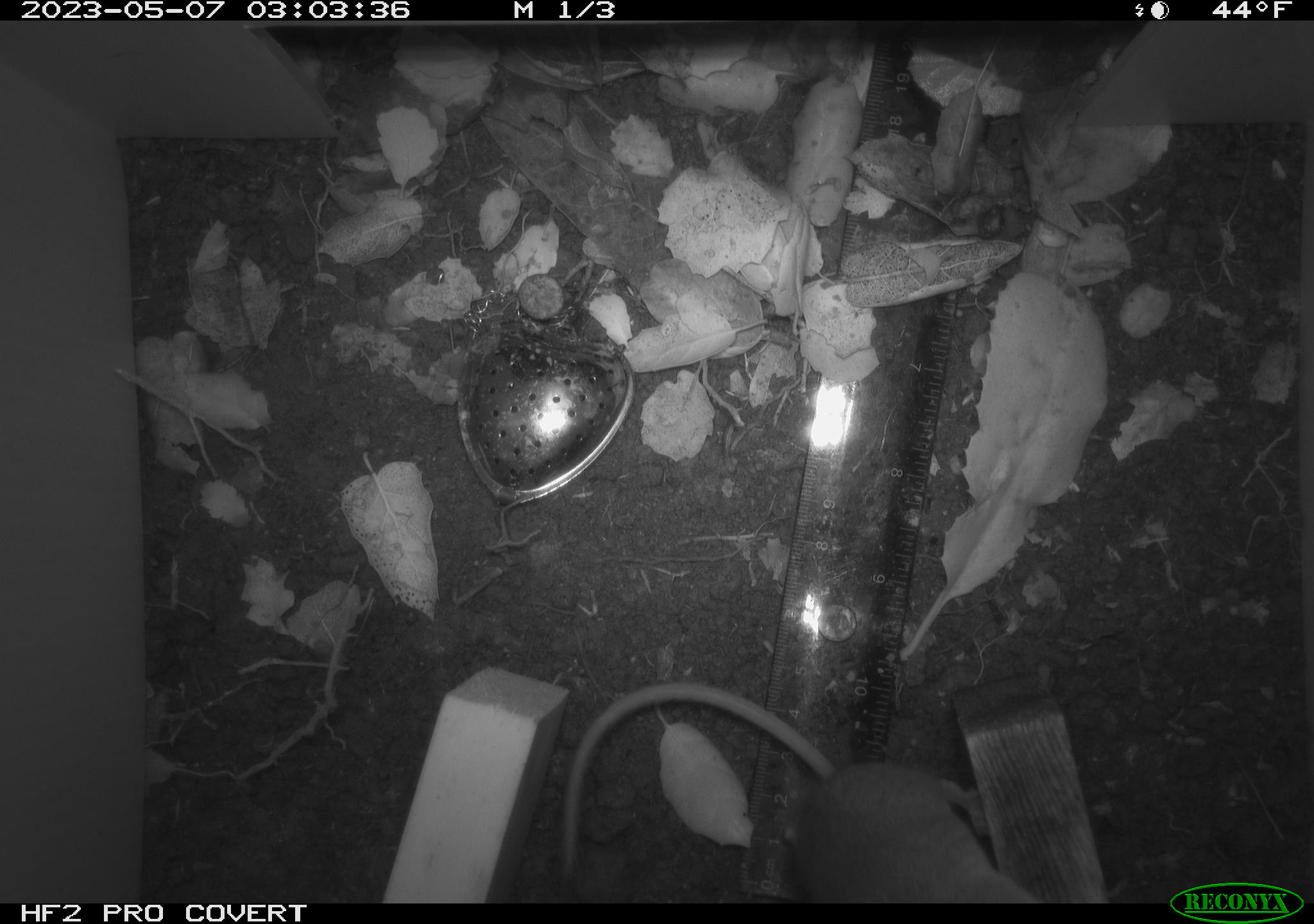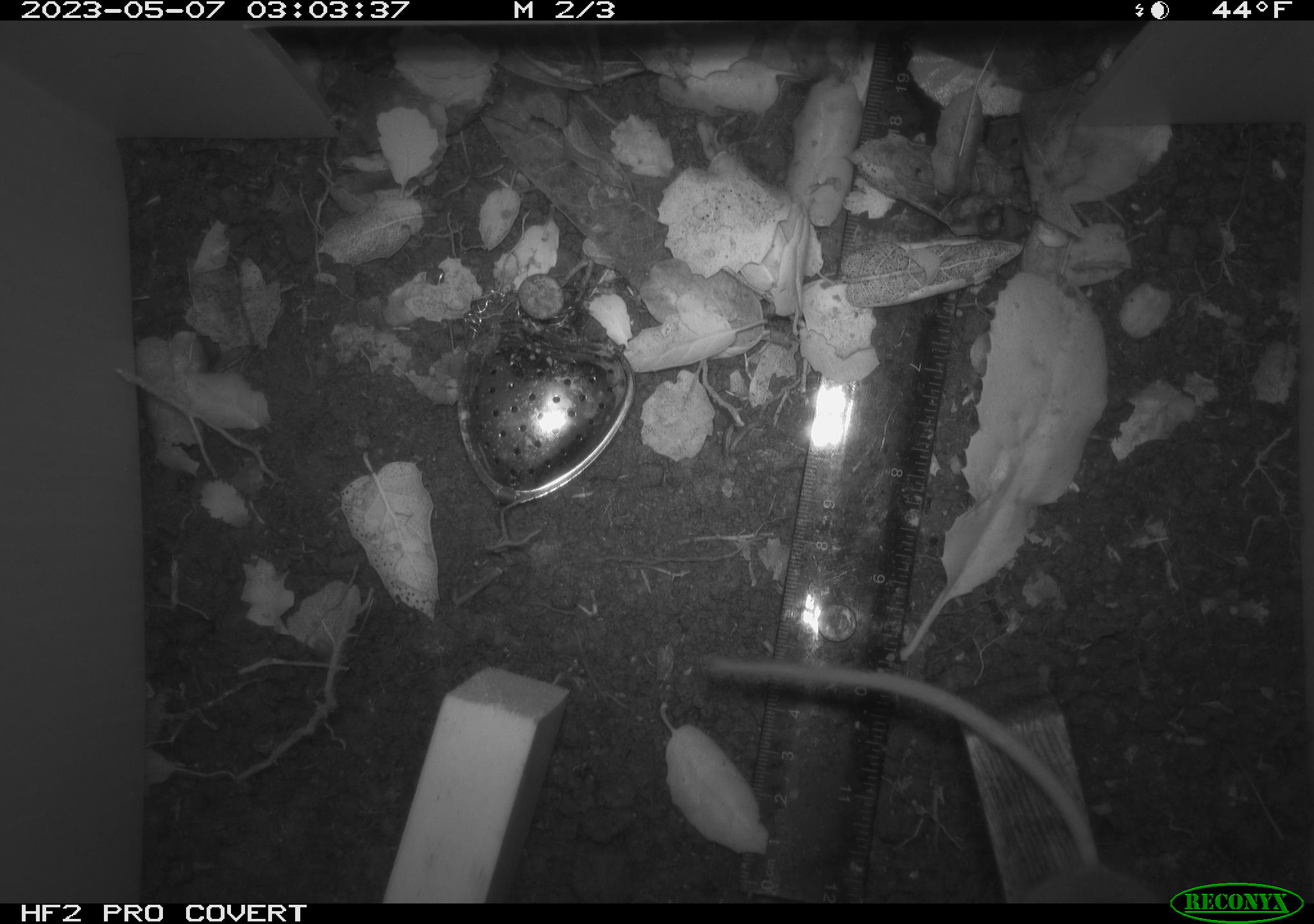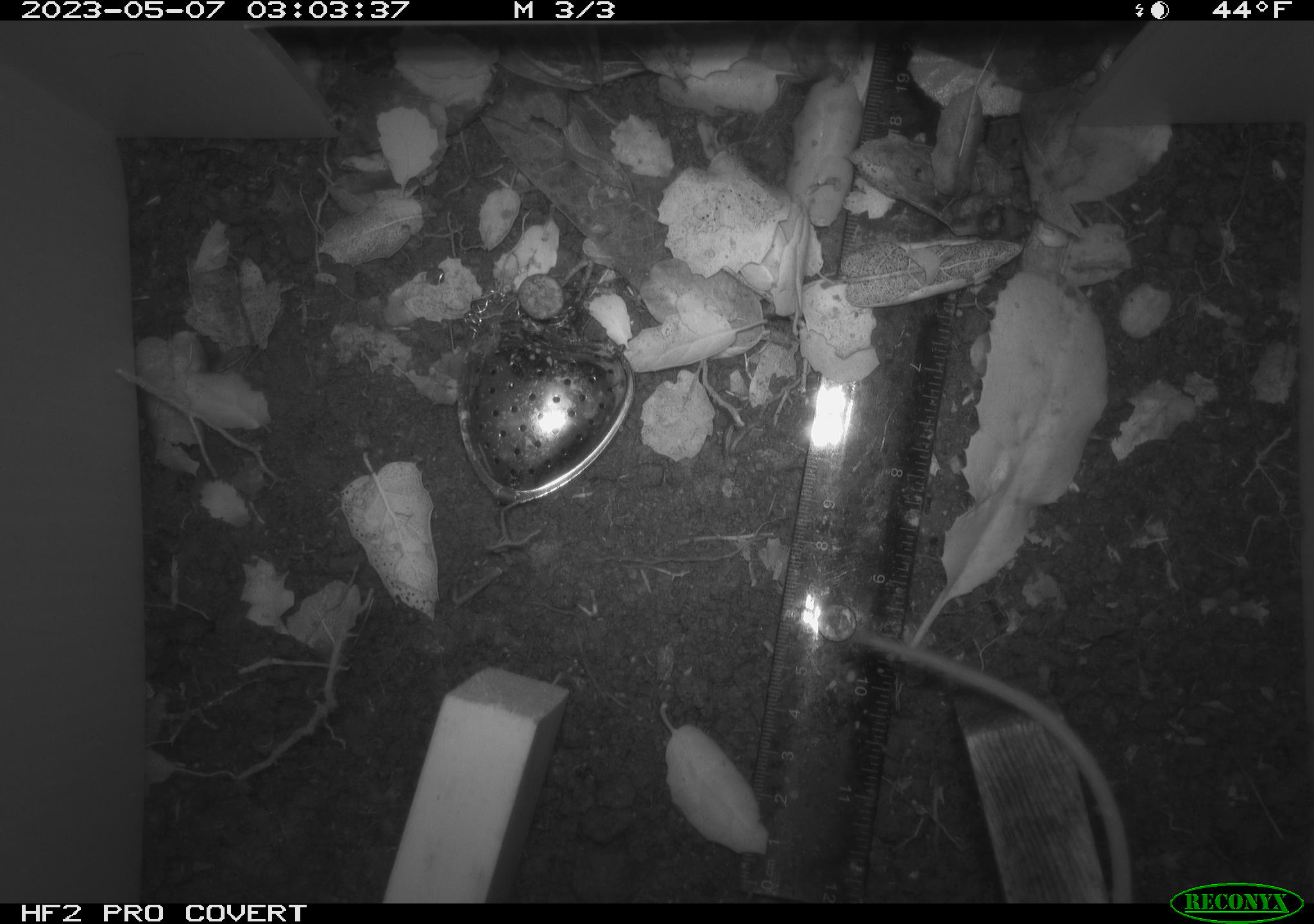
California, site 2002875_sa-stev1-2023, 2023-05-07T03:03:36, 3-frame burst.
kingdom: Animalia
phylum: Chordata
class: Mammalia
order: Rodentia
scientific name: Rodentia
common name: mouse species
Mouse species (Rodentia).